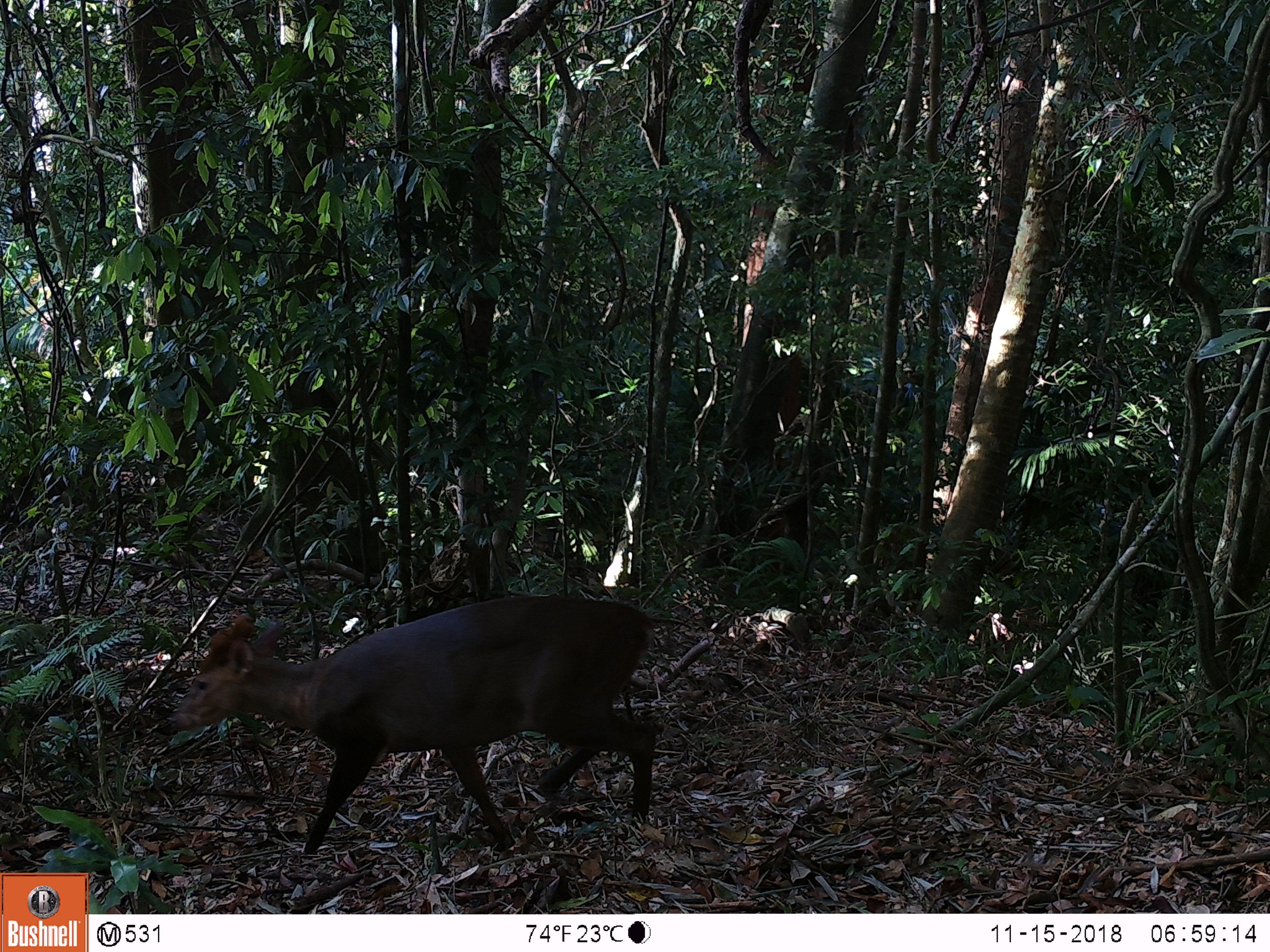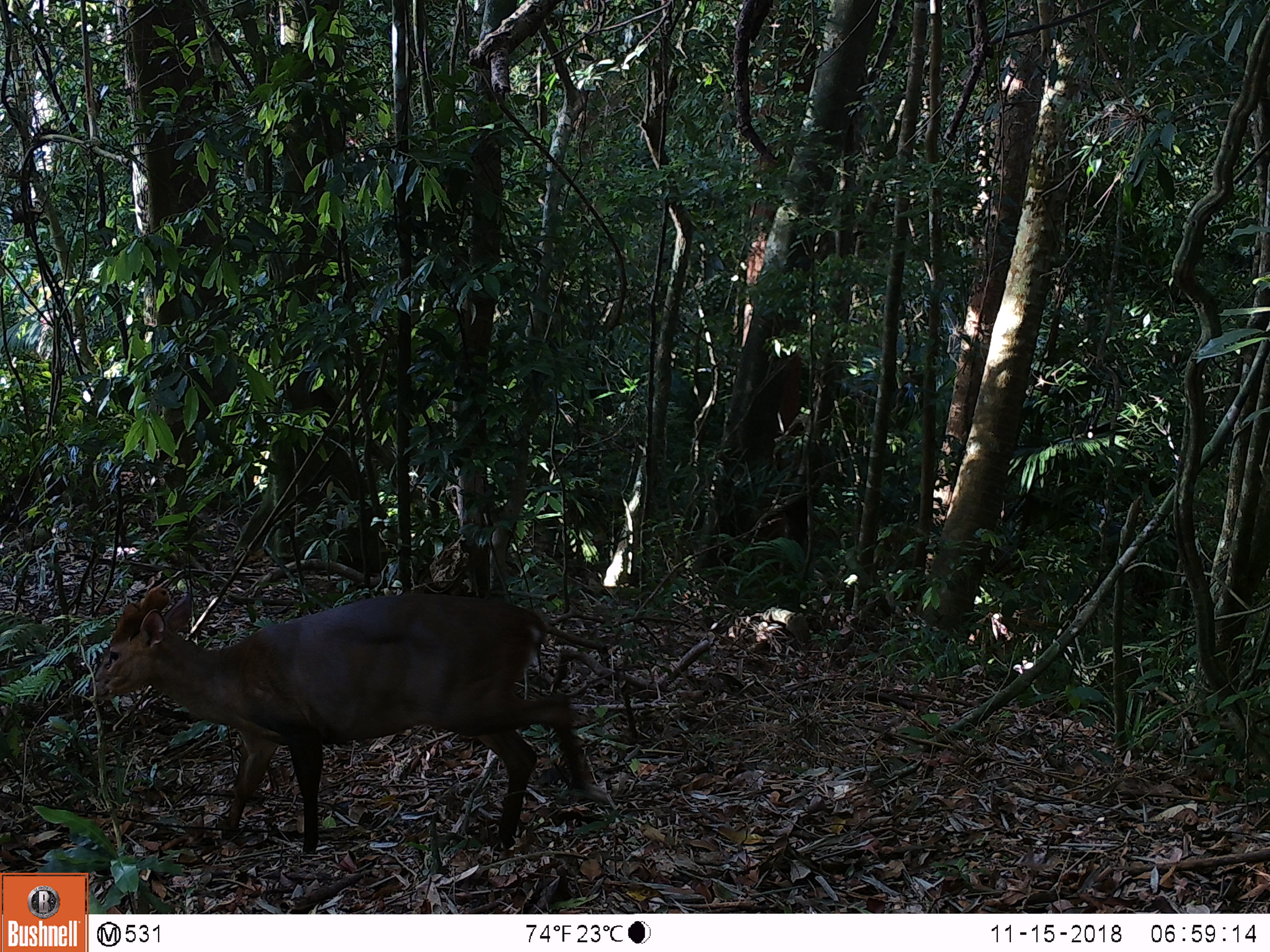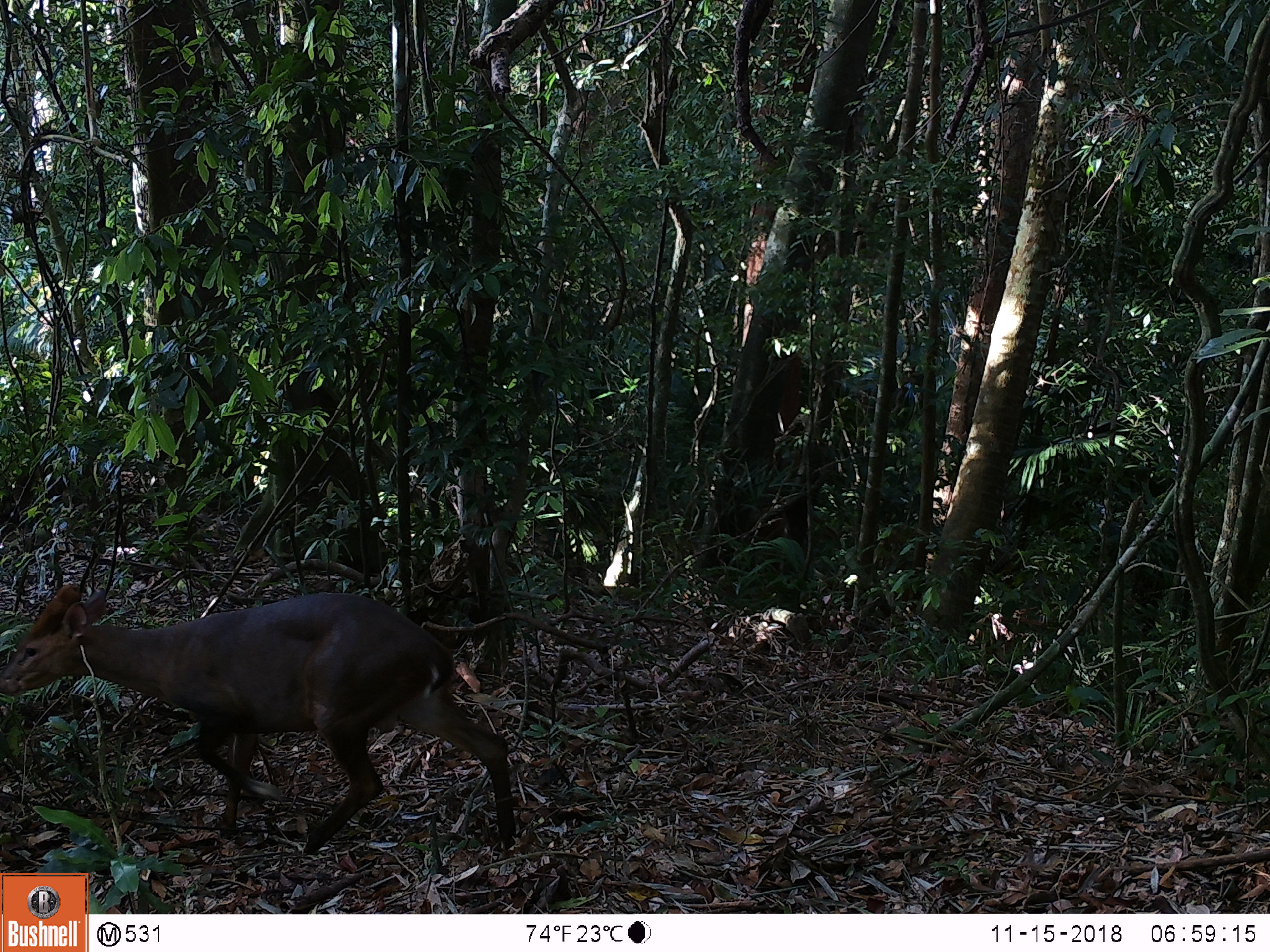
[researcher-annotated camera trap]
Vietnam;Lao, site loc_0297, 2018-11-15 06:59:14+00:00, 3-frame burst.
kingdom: Animalia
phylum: Chordata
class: Mammalia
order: Artiodactyla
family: Cervidae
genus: Muntiacus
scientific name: Muntiacus vuquangensis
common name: large-antlered muntjac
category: large antlered muntjac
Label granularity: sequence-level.